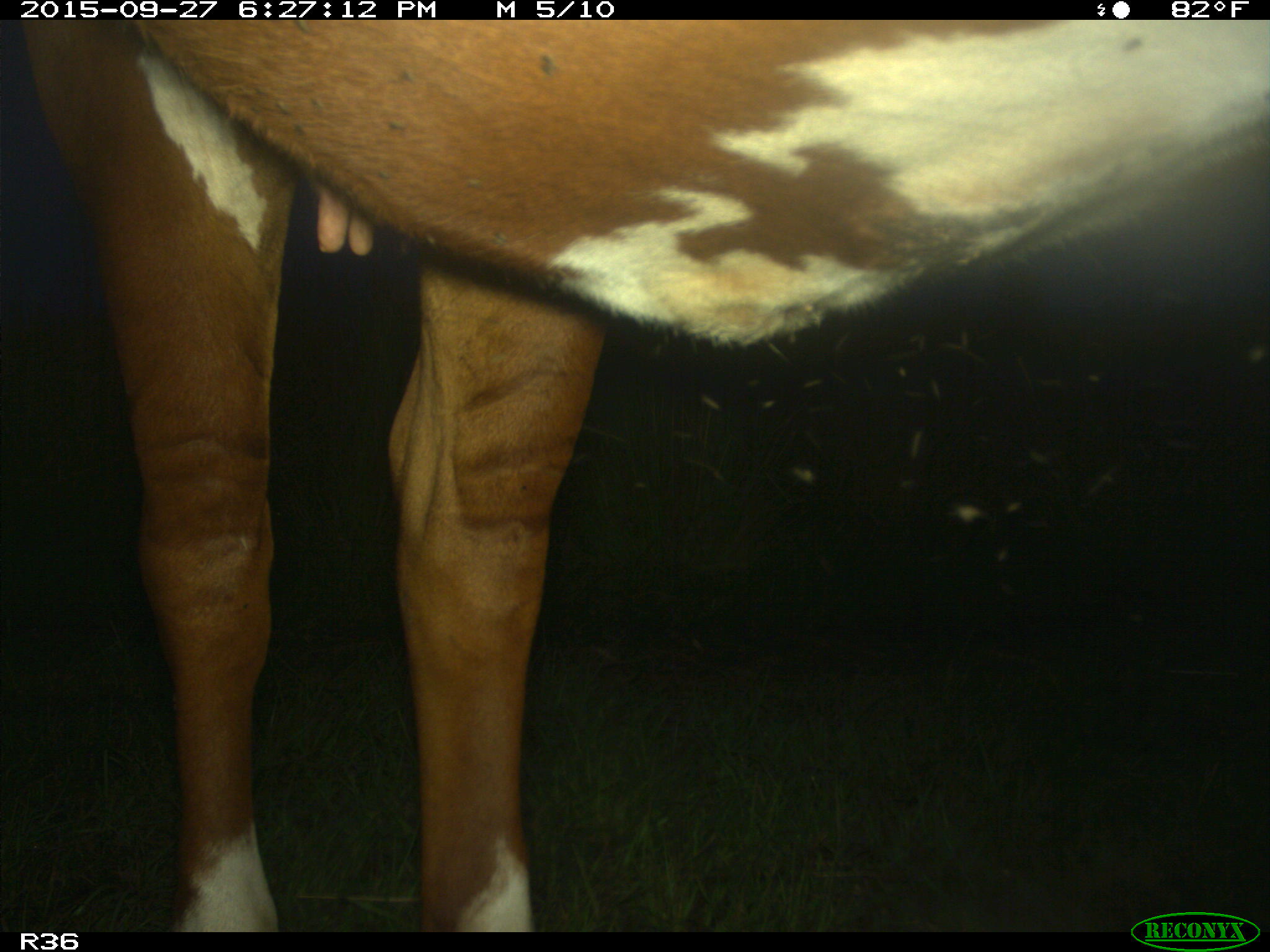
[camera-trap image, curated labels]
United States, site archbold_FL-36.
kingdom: Animalia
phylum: Chordata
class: Mammalia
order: Artiodactyla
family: Bovidae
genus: Bos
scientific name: Bos taurus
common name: domestic cow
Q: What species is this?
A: Bos taurus (domestic cow).